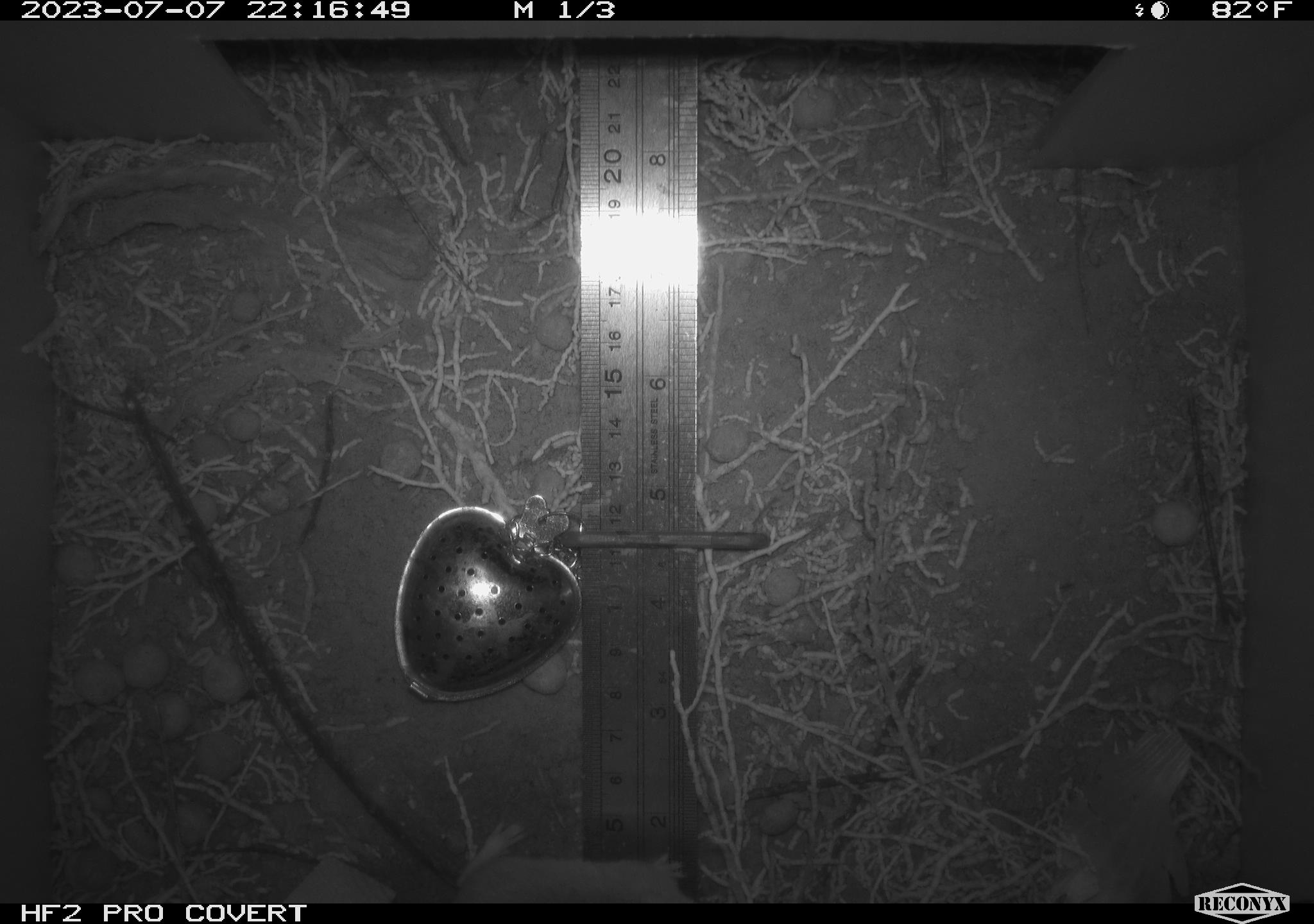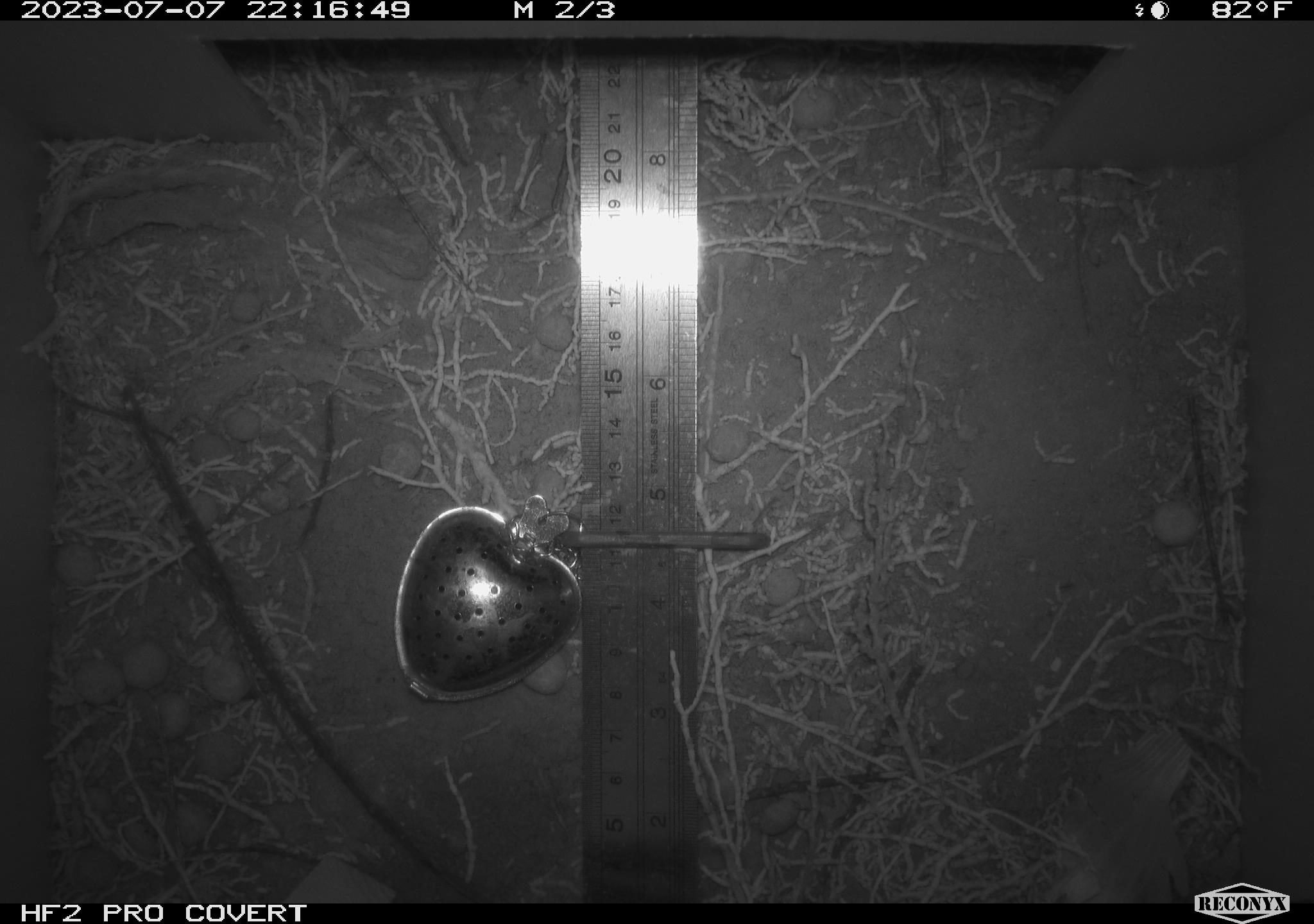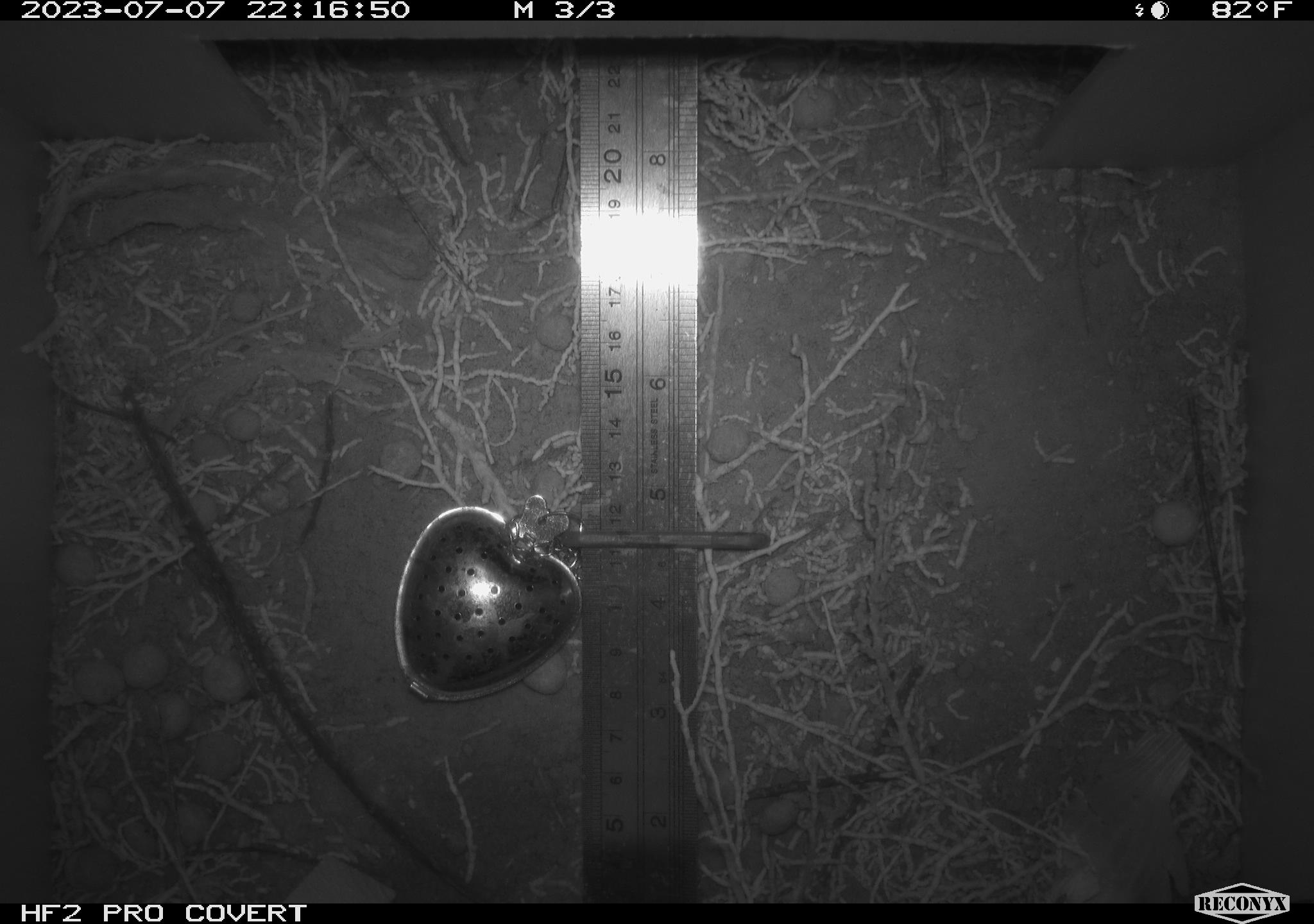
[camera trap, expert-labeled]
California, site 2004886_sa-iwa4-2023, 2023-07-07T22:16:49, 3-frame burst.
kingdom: Animalia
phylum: Chordata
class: Mammalia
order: Rodentia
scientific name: Rodentia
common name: mouse species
Mouse species (Rodentia).